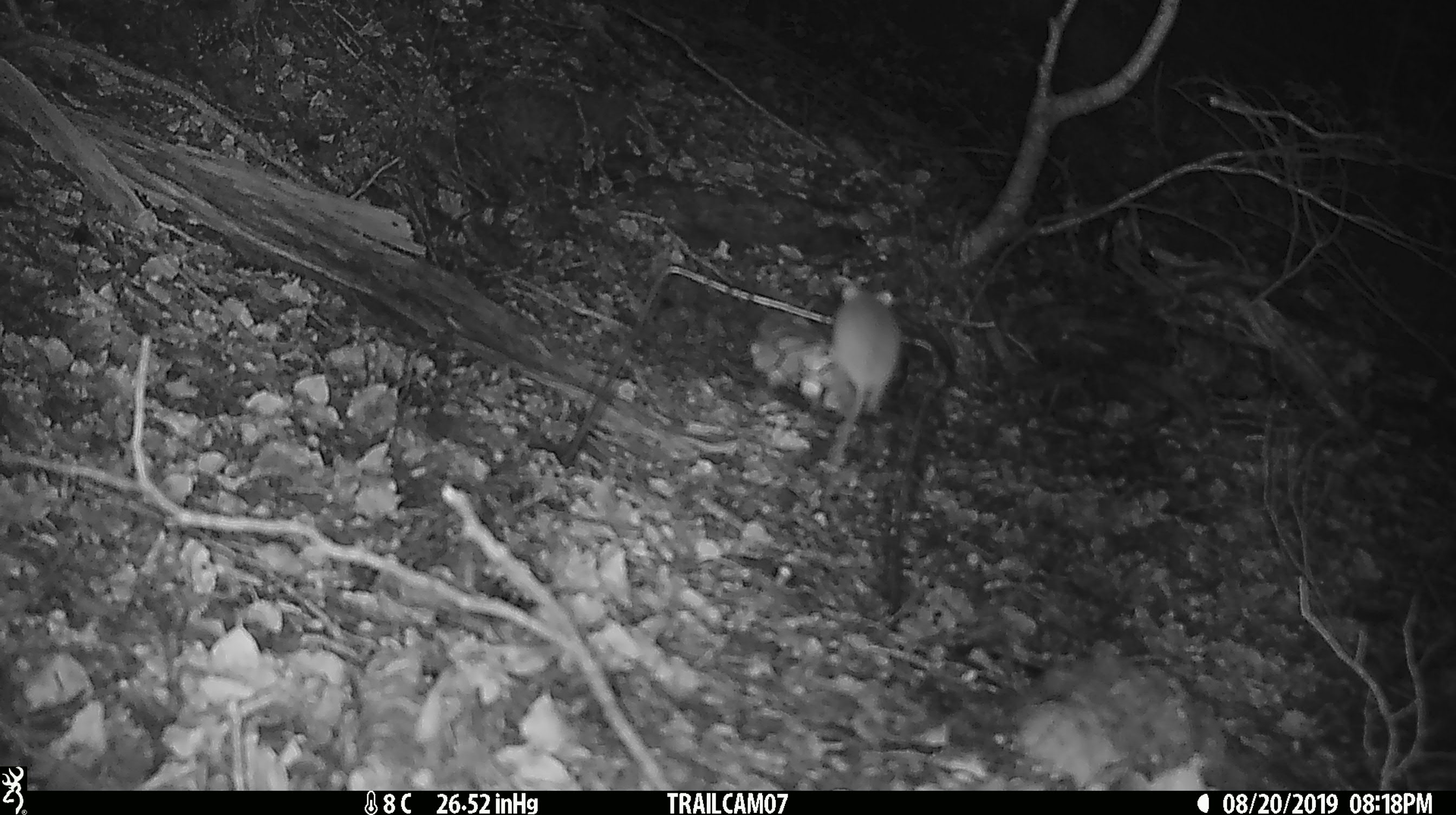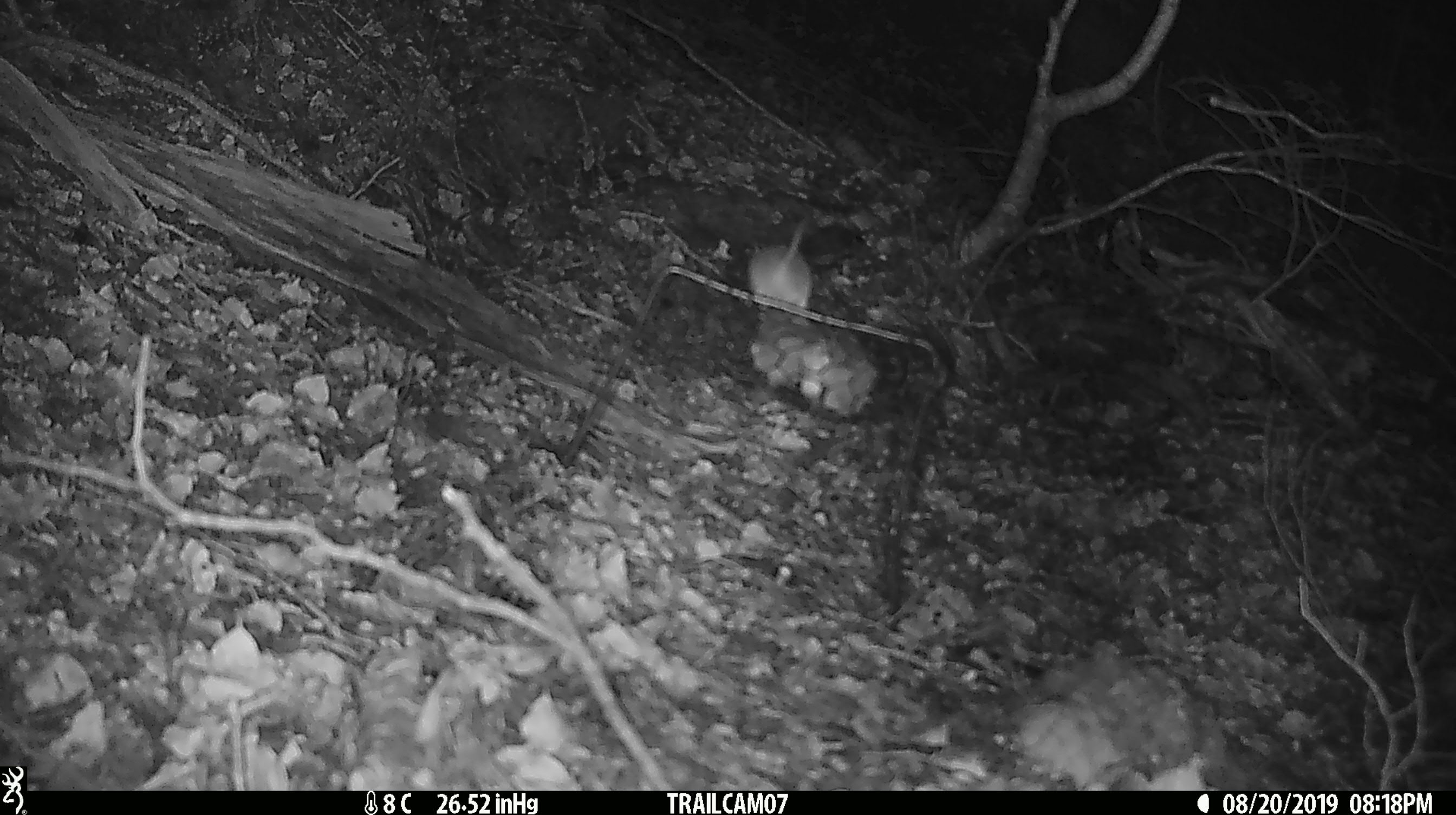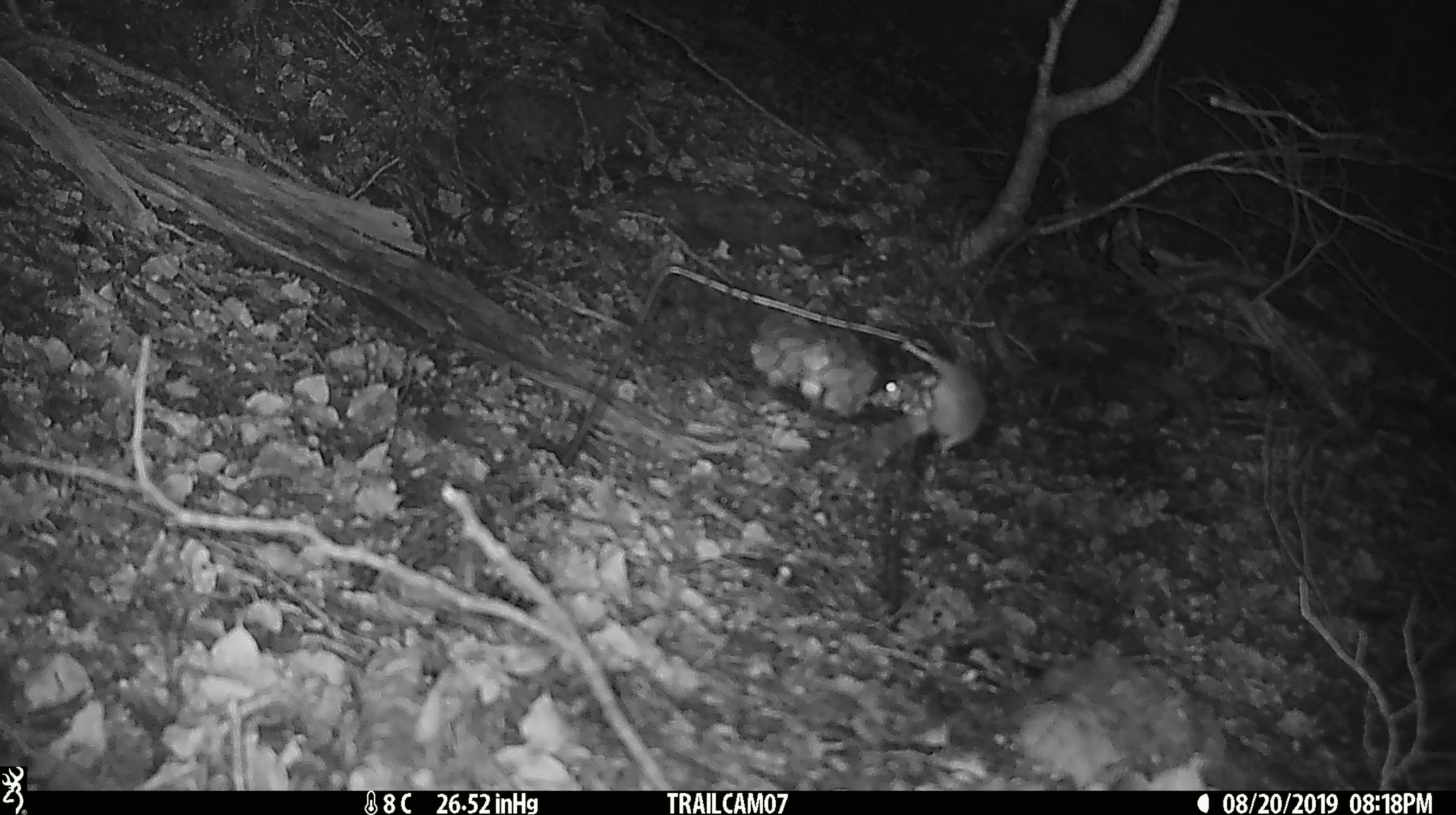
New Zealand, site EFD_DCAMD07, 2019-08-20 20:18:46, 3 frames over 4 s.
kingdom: Animalia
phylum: Chordata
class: Mammalia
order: Rodentia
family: Muridae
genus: Mus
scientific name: Mus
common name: mouse